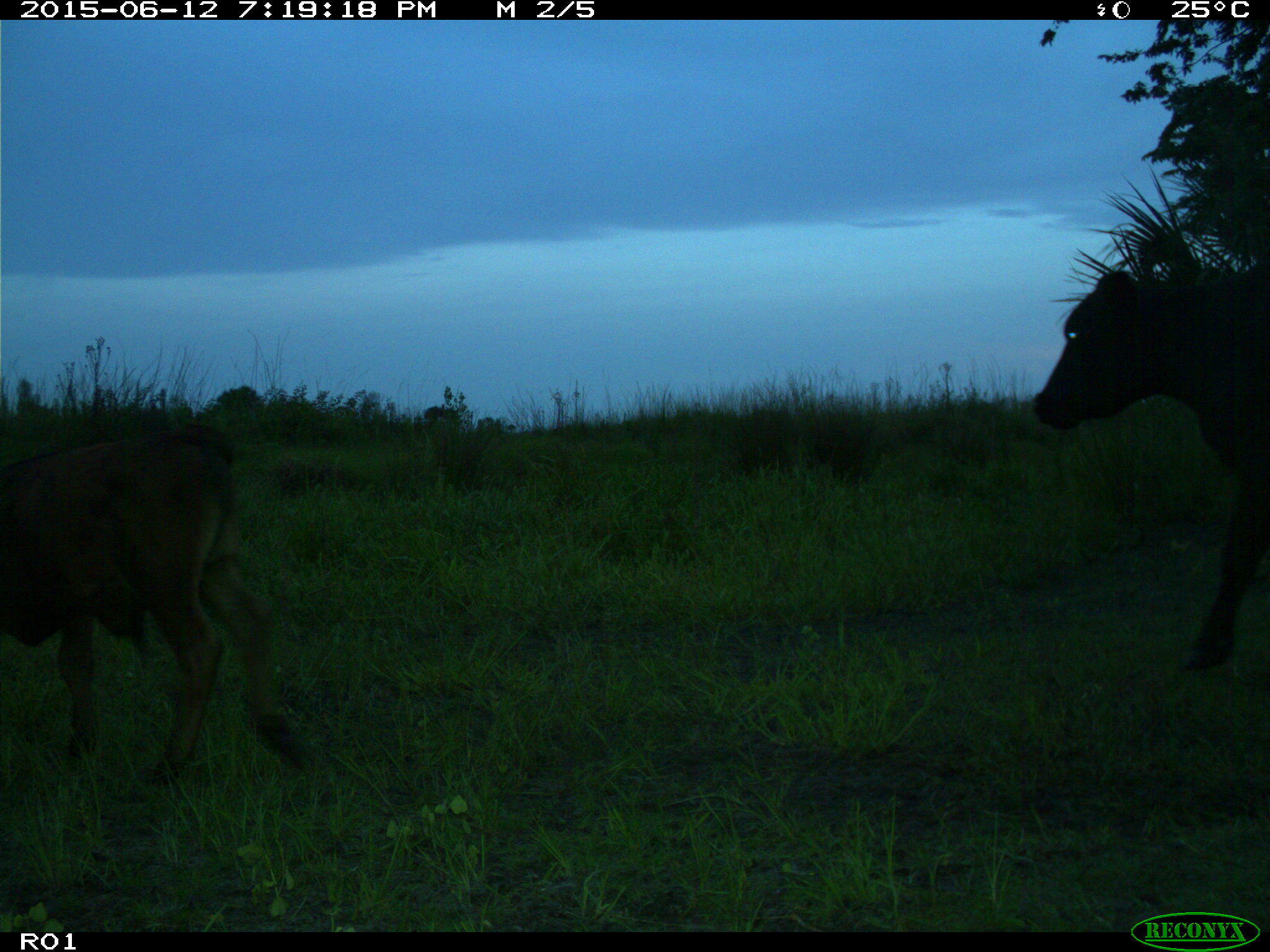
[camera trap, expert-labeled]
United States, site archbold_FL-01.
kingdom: Animalia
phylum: Chordata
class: Mammalia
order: Artiodactyla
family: Bovidae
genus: Bos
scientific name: Bos taurus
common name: domestic cow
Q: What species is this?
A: Bos taurus (domestic cow).